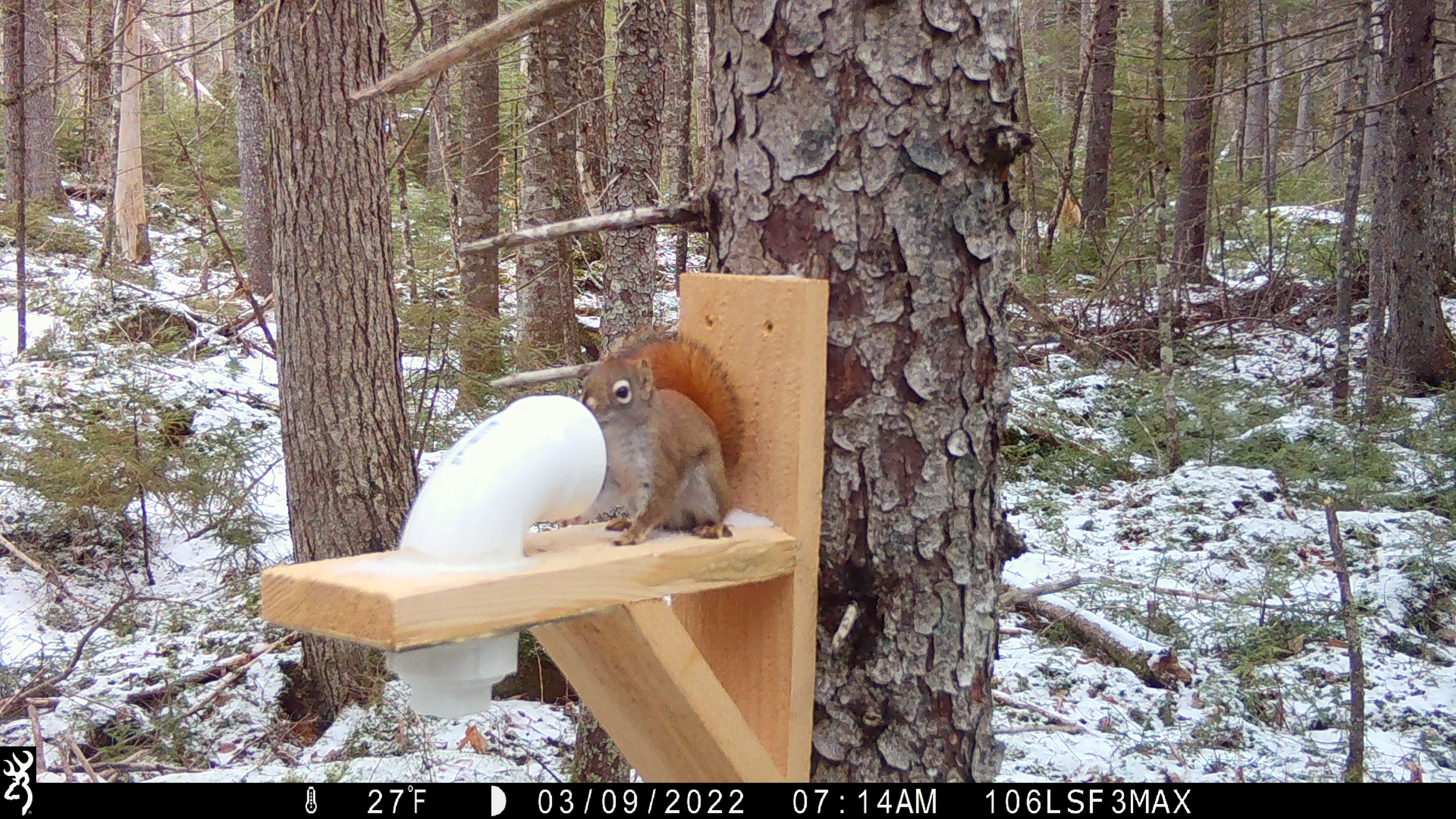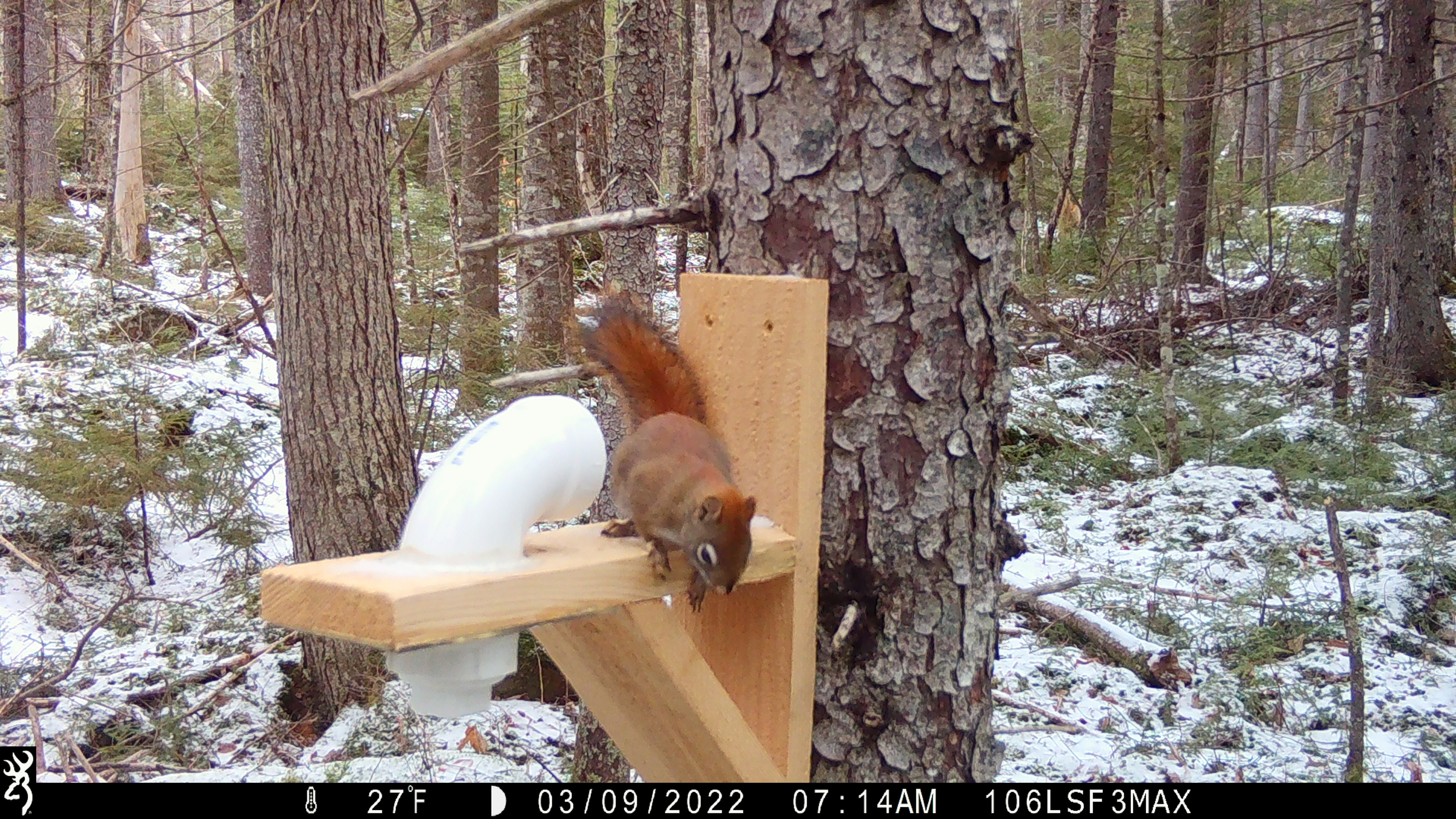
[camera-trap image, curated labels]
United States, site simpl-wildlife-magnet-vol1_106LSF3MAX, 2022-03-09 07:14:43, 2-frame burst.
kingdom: Animalia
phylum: Chordata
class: Mammalia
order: Rodentia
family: Sciuridae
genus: Tamiasciurus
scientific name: Tamiasciurus hudsonicus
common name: red squirrel